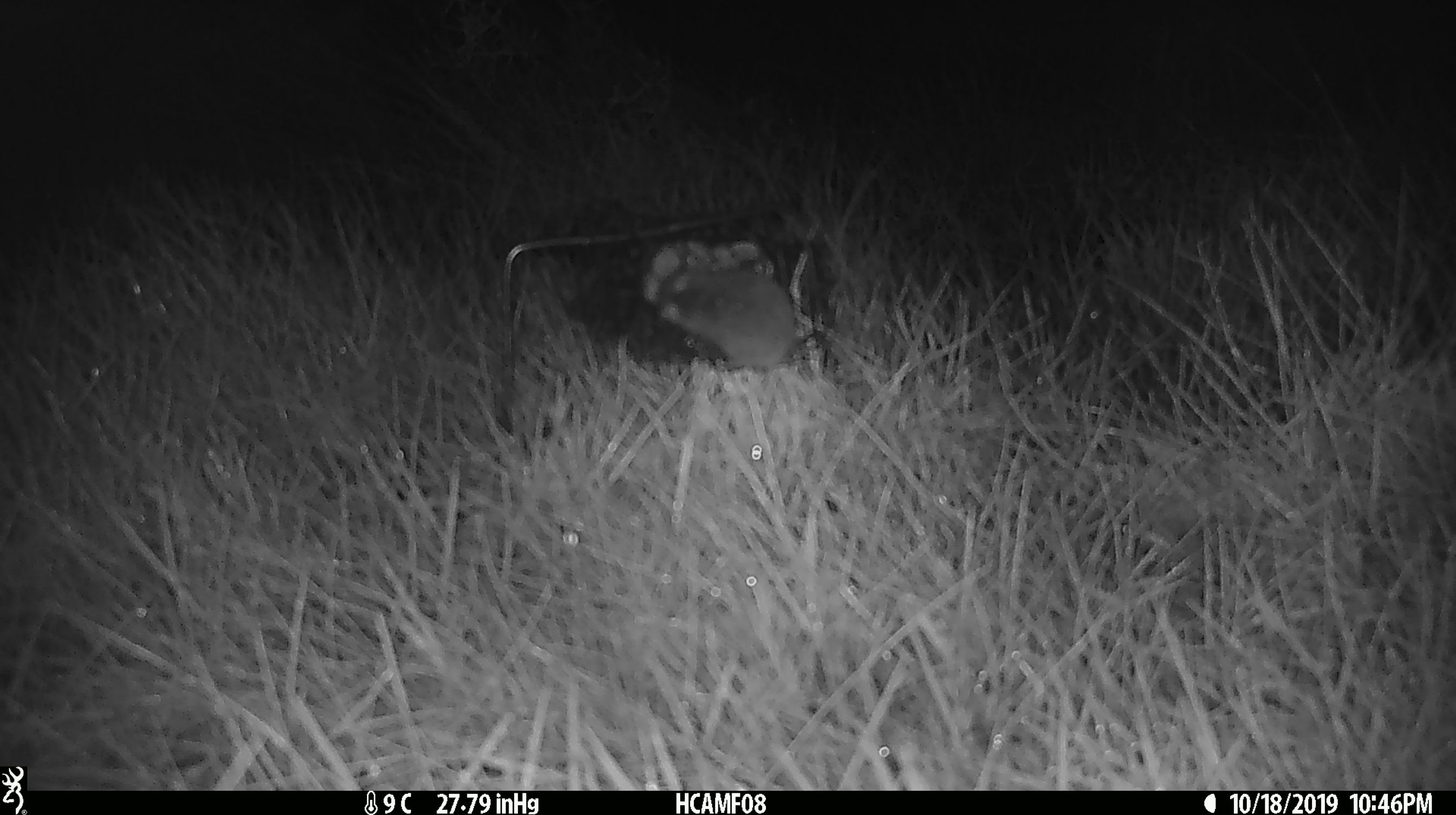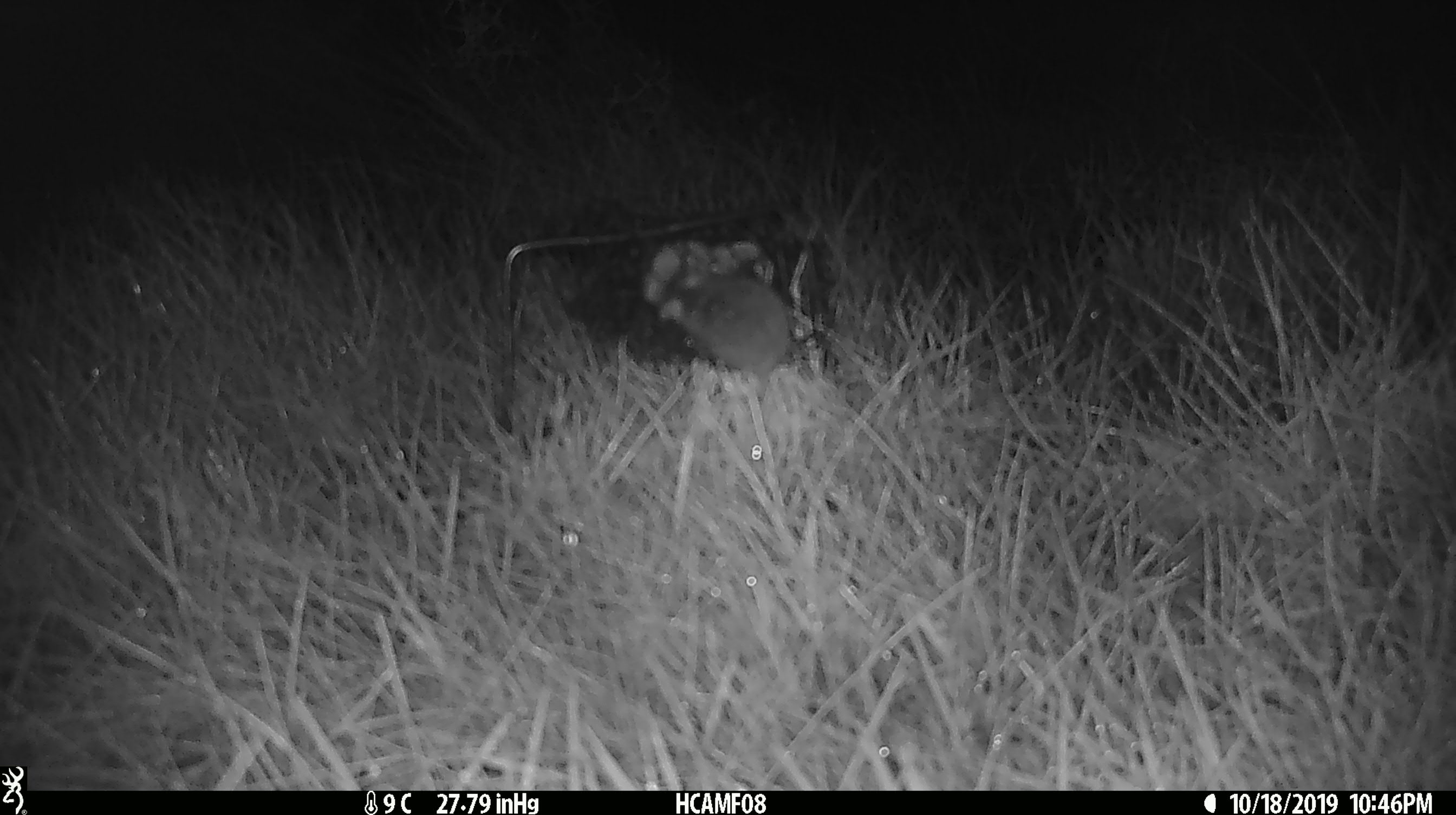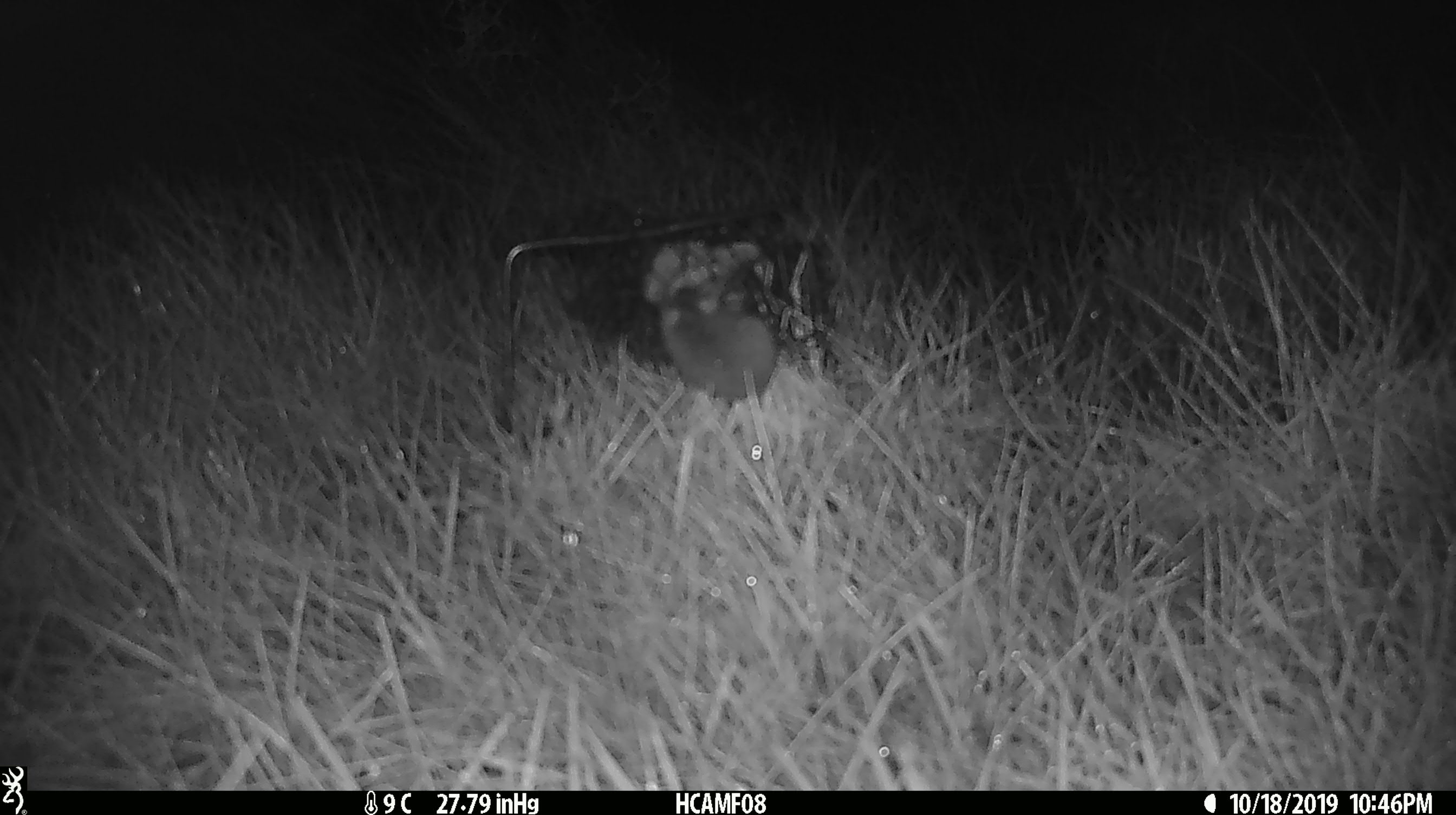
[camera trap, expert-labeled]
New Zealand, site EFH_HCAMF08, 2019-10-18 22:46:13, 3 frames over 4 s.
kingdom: Animalia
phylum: Chordata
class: Mammalia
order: Rodentia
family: Muridae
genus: Mus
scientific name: Mus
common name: mouse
Mouse (Mus).